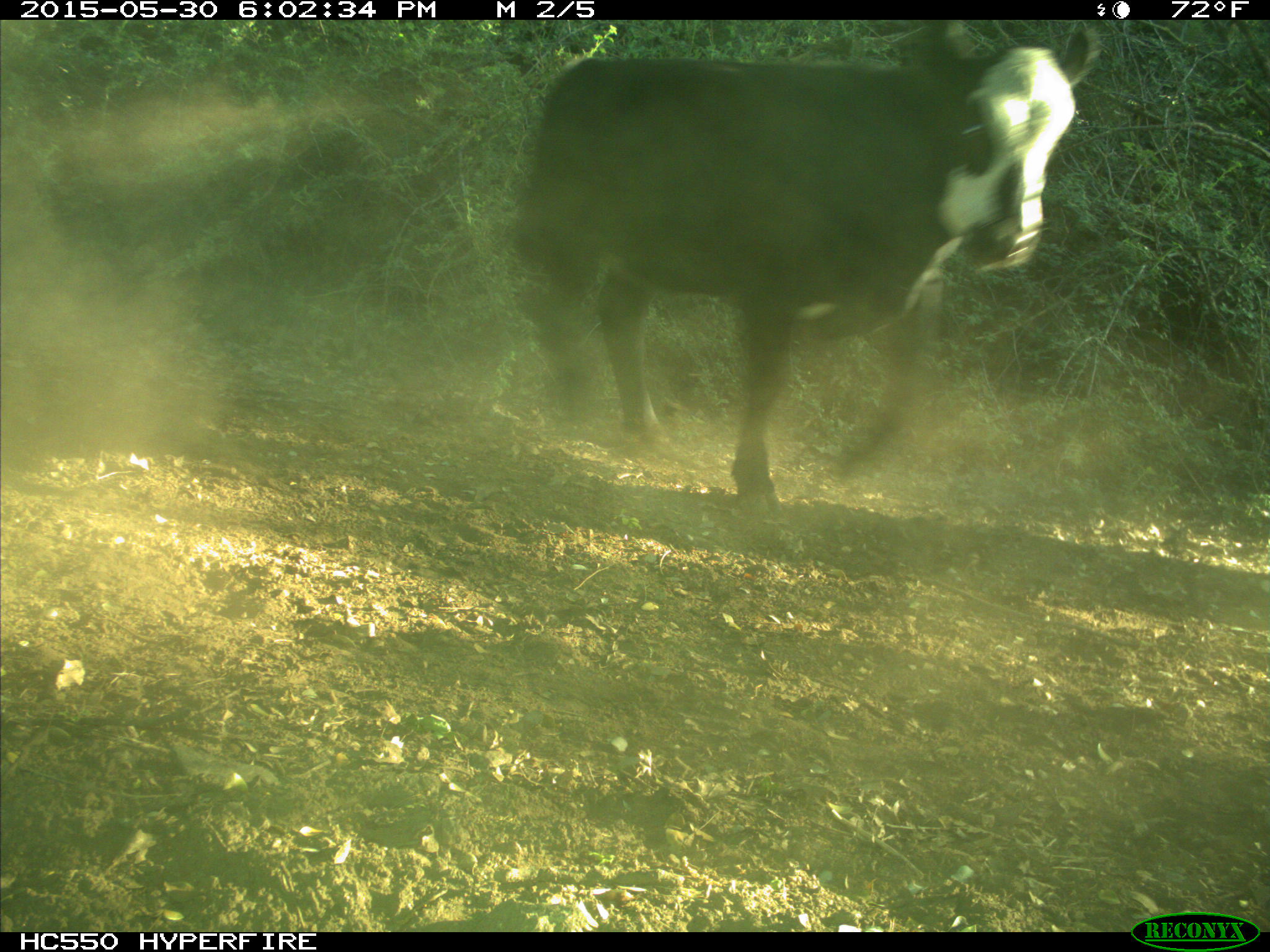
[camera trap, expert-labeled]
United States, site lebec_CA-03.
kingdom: Animalia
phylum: Chordata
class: Mammalia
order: Artiodactyla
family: Bovidae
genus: Bos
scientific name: Bos taurus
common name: domestic cow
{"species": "Bos taurus (domestic cow)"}